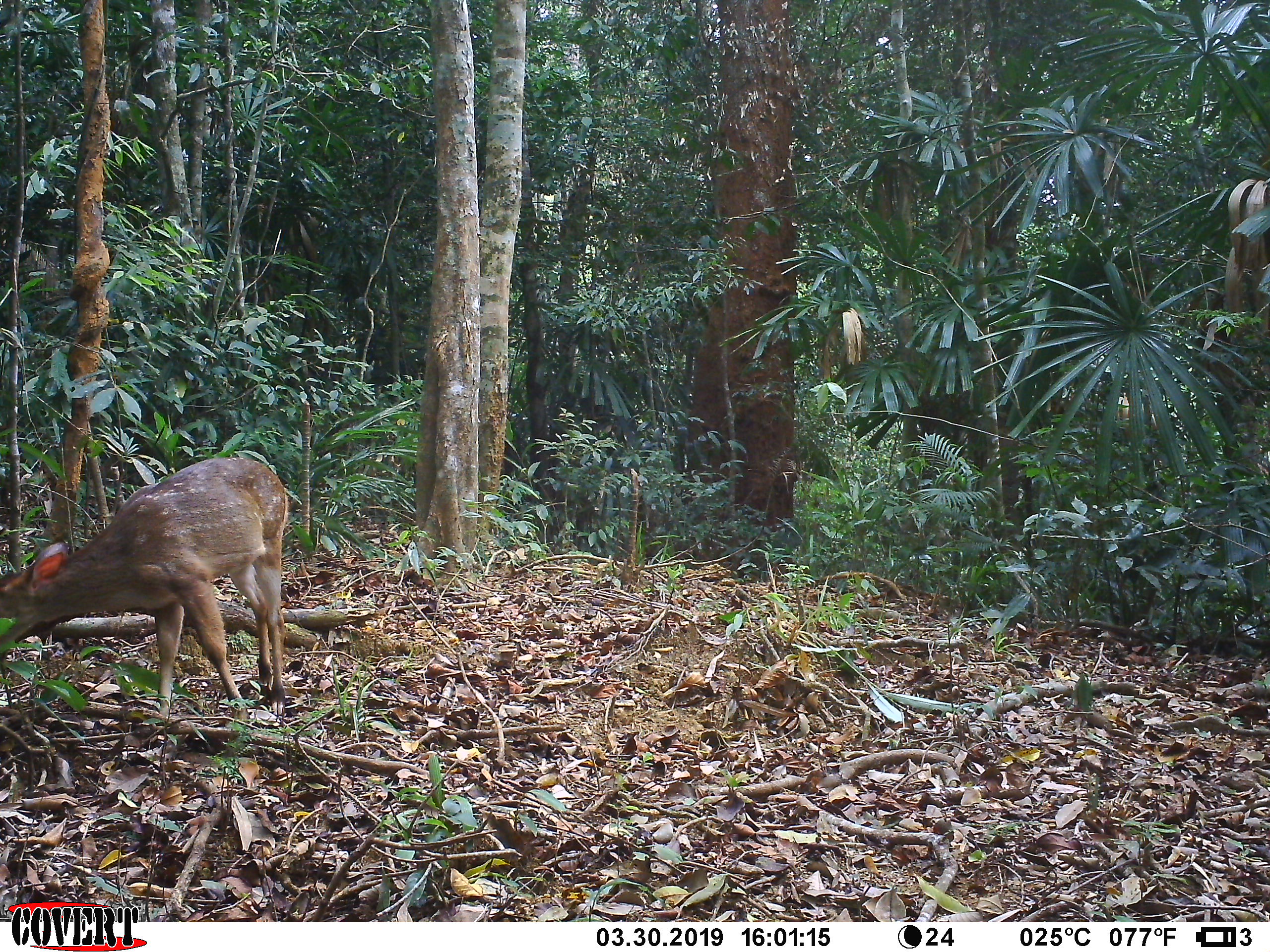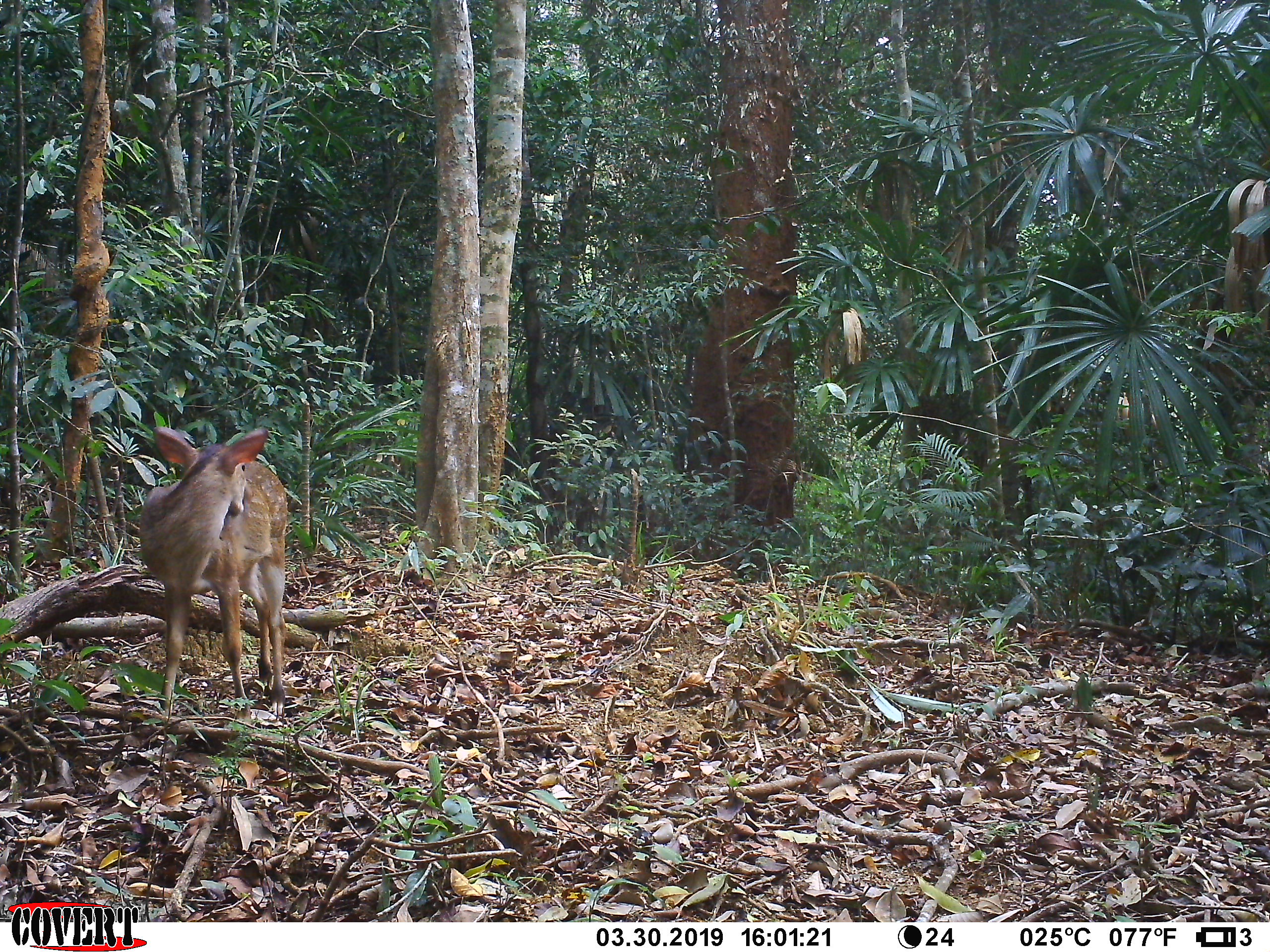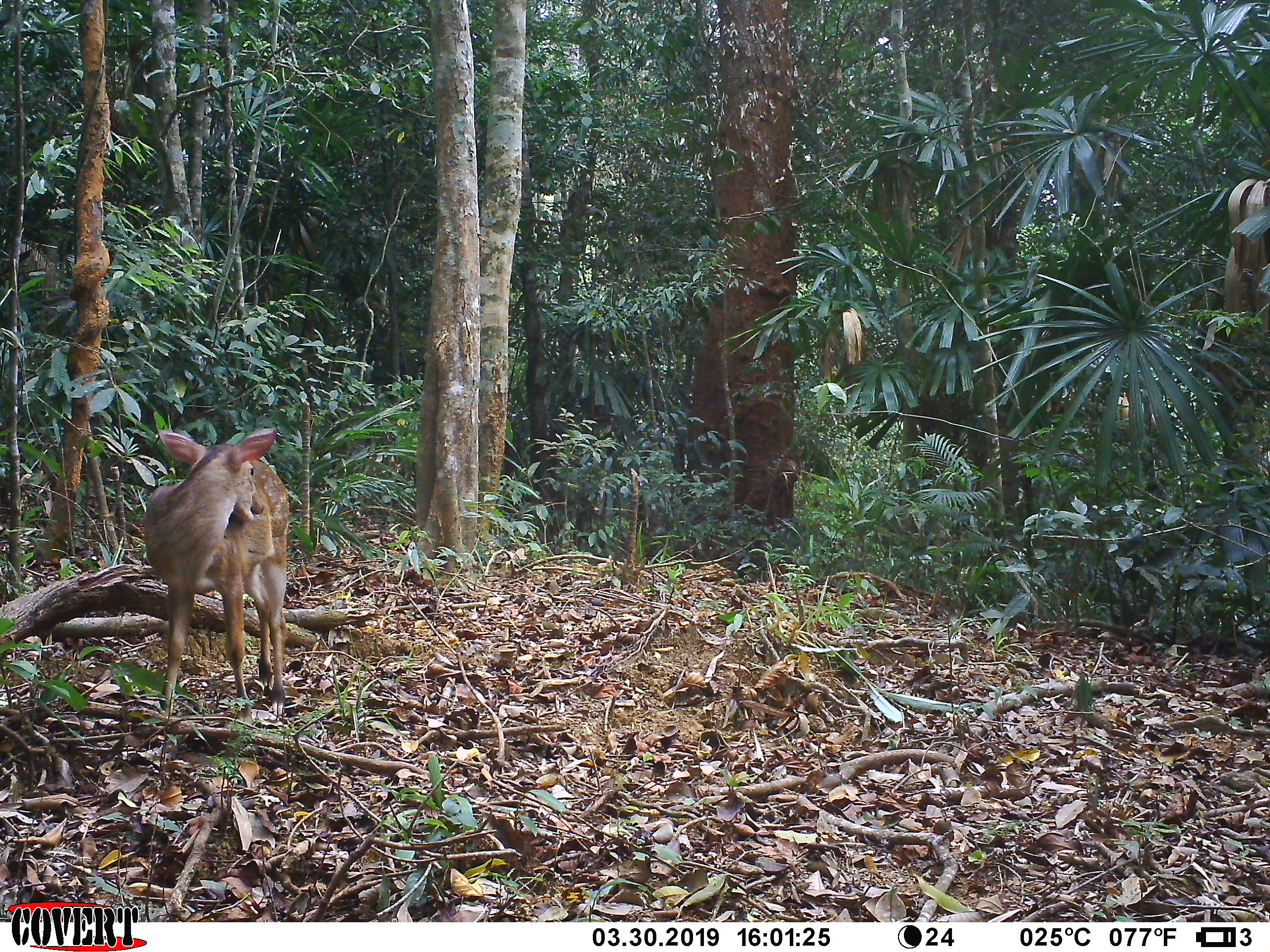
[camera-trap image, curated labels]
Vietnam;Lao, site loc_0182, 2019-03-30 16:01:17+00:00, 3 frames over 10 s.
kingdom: Animalia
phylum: Chordata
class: Mammalia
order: Artiodactyla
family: Cervidae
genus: Muntiacus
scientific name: Muntiacus vuquangensis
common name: large-antlered muntjac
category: large antlered muntjac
Large antlered muntjac (large-antlered muntjac) (Muntiacus vuquangensis). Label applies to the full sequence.